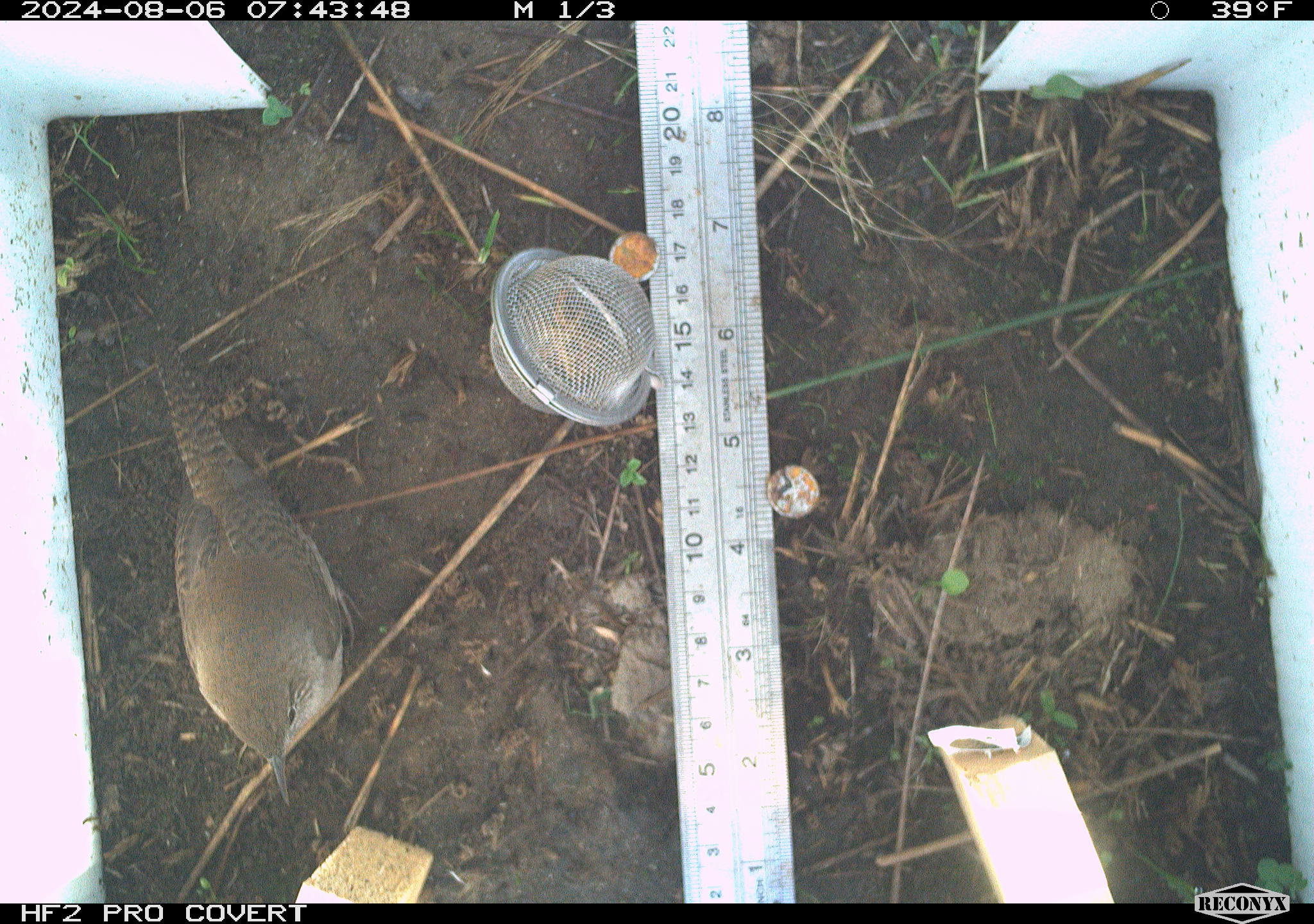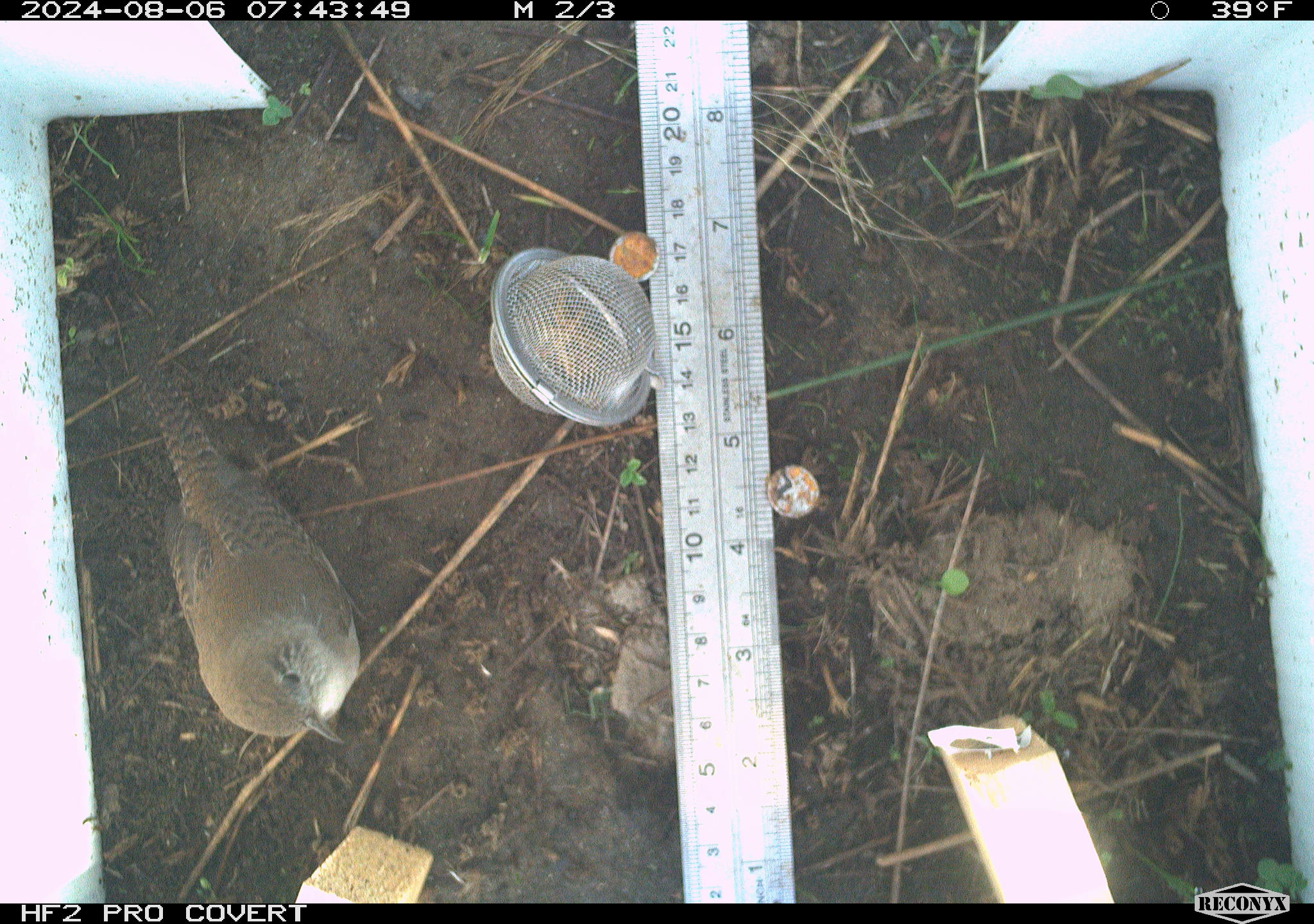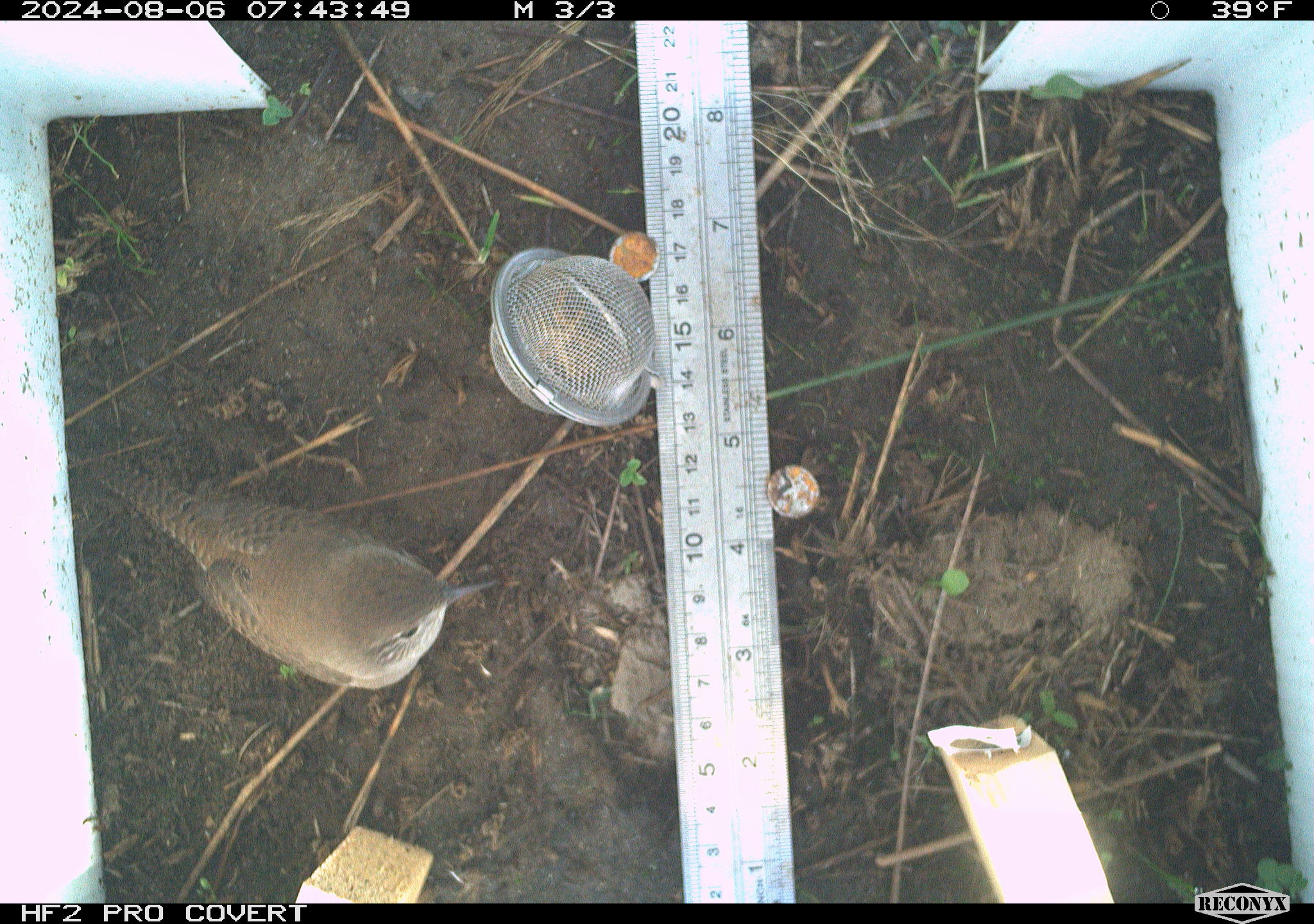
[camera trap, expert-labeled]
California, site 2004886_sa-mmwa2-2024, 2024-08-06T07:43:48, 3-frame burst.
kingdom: Animalia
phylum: Chordata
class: Aves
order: Passeriformes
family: Troglodytidae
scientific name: Troglodytidae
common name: wren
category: troglodytidae family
Troglodytidae family (wren) (Troglodytidae).